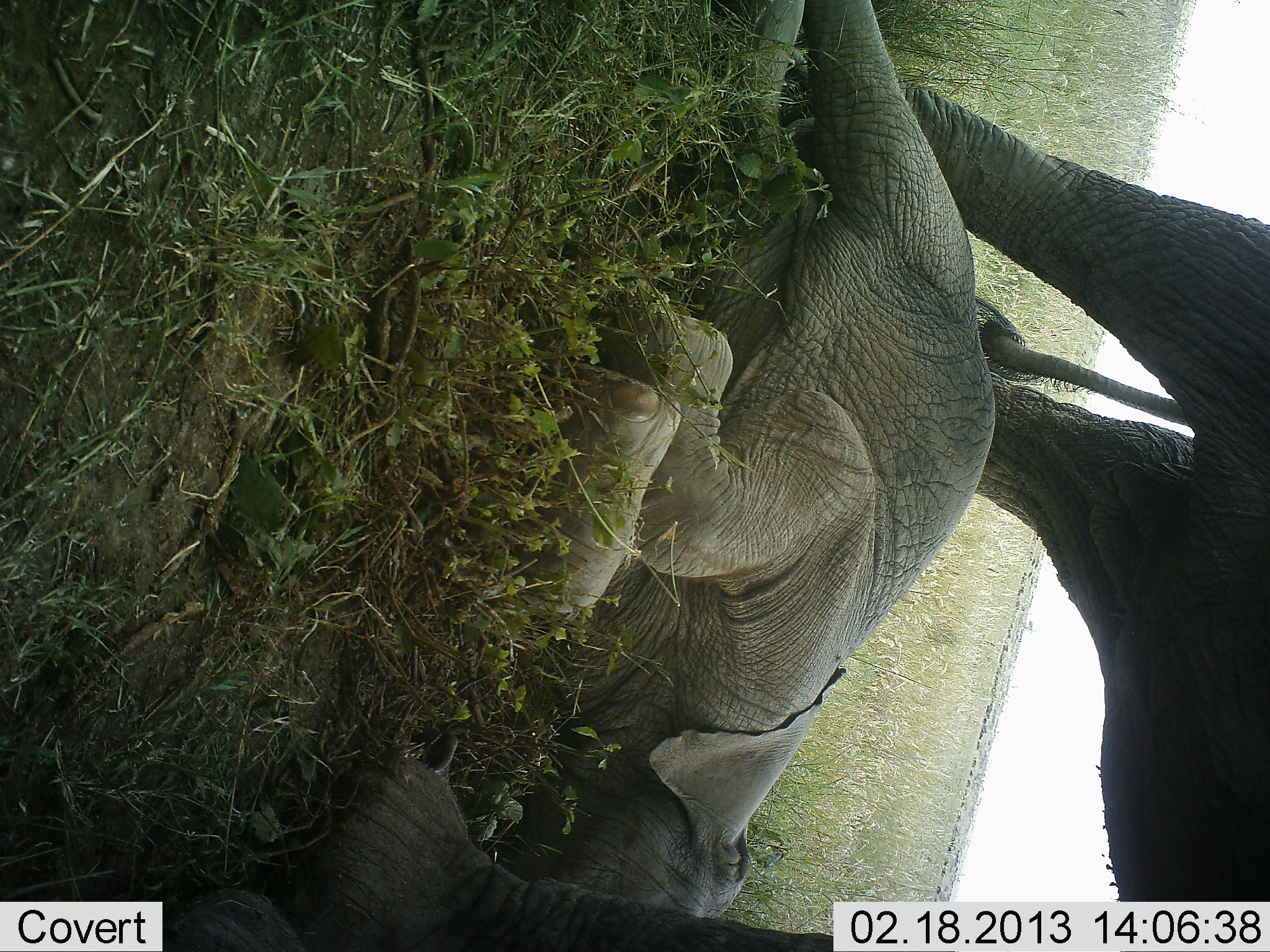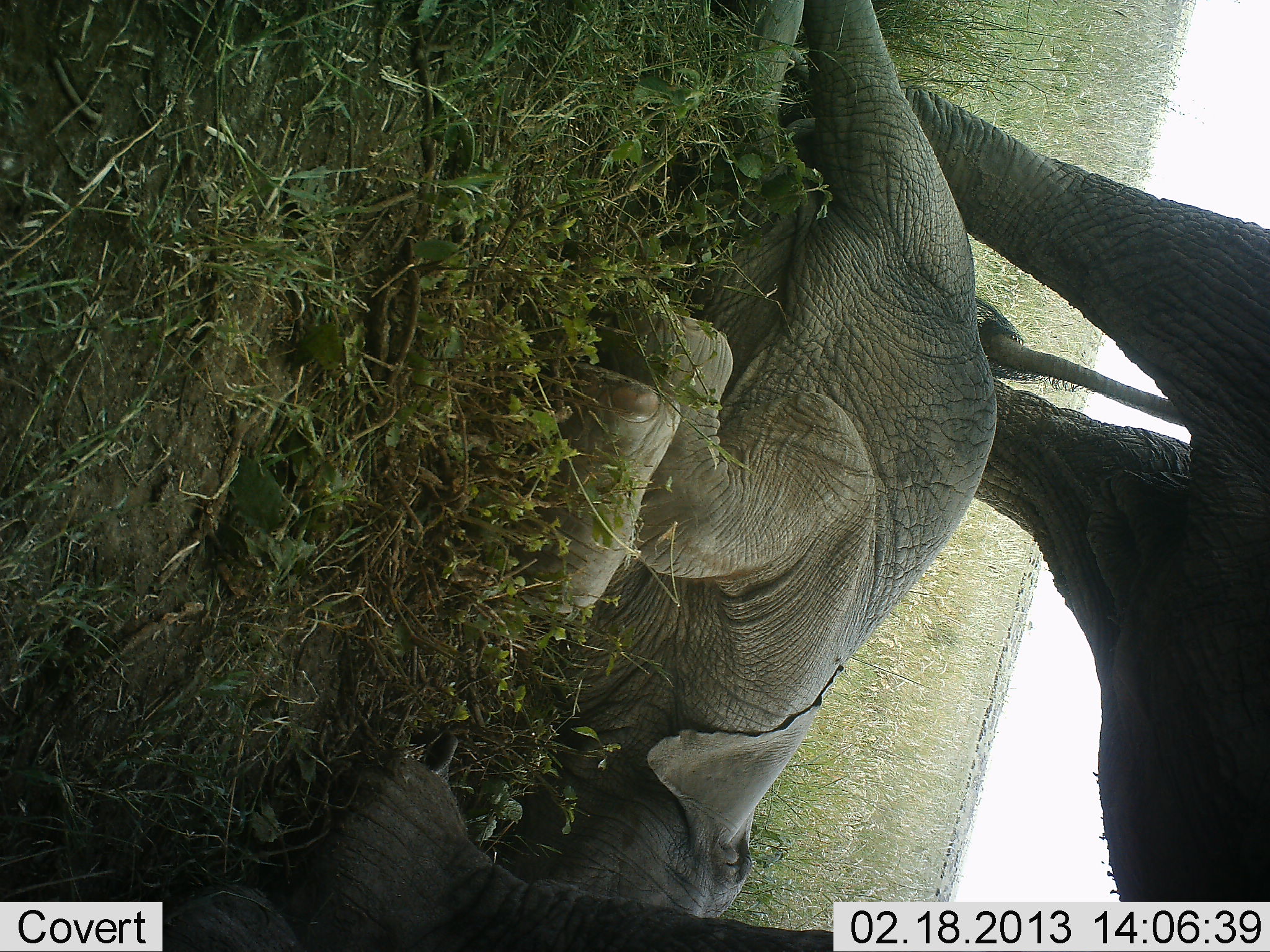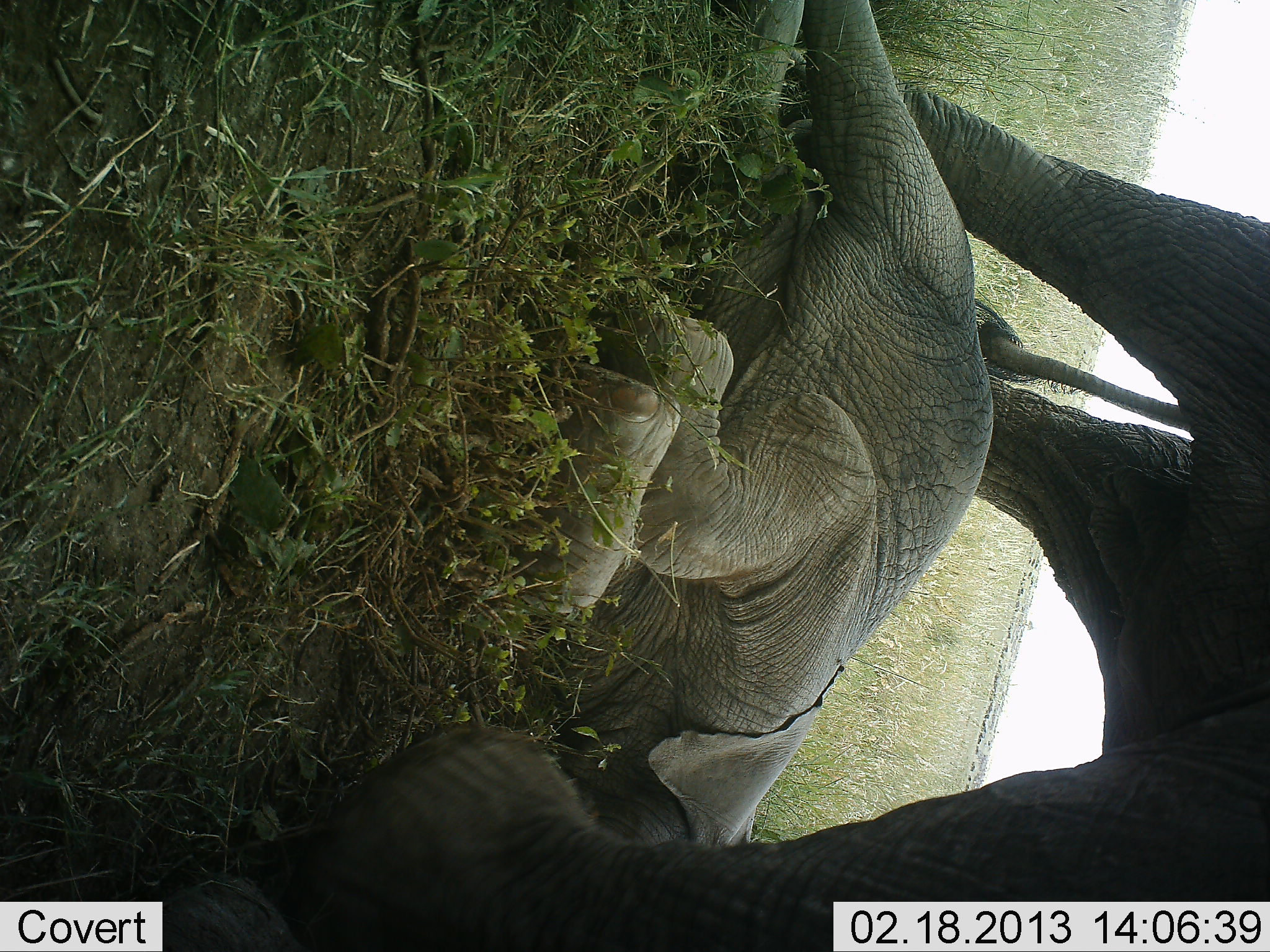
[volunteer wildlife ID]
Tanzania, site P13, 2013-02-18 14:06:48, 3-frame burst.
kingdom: Animalia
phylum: Chordata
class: Mammalia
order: Proboscidea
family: Elephantidae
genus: Loxodonta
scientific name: Loxodonta africana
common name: african bush elephant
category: elephant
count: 2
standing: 66%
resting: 90%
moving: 0%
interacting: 14%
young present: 76%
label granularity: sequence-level